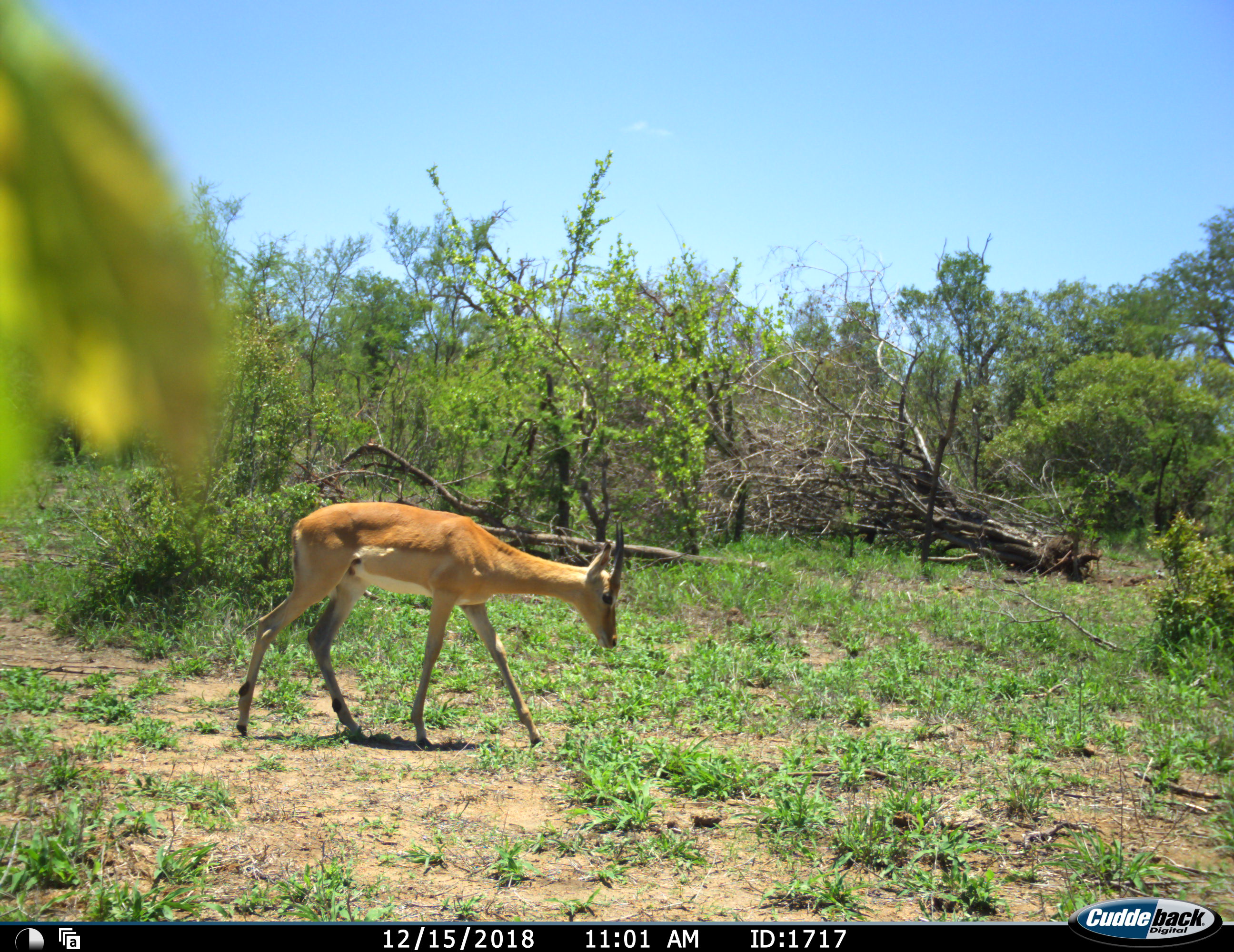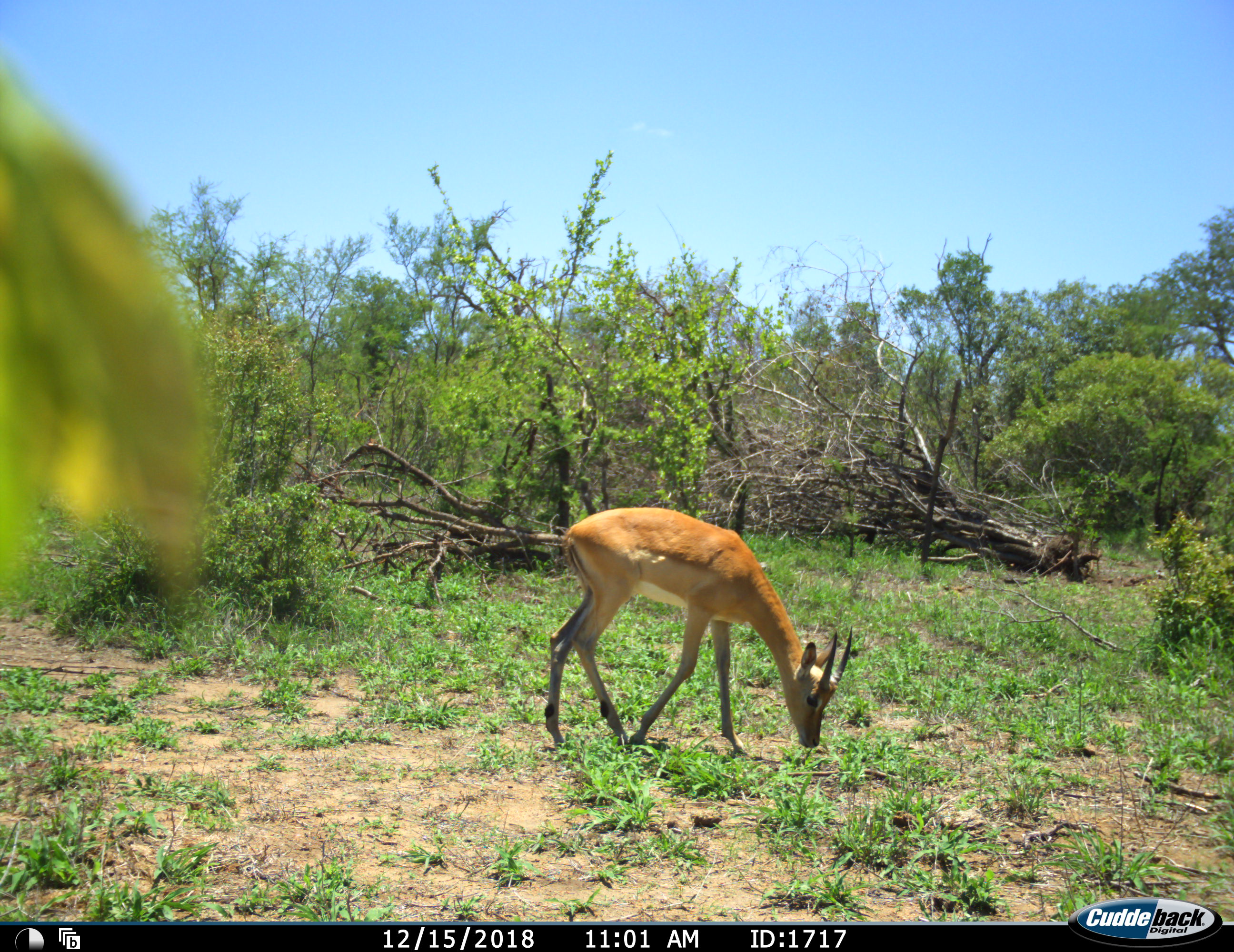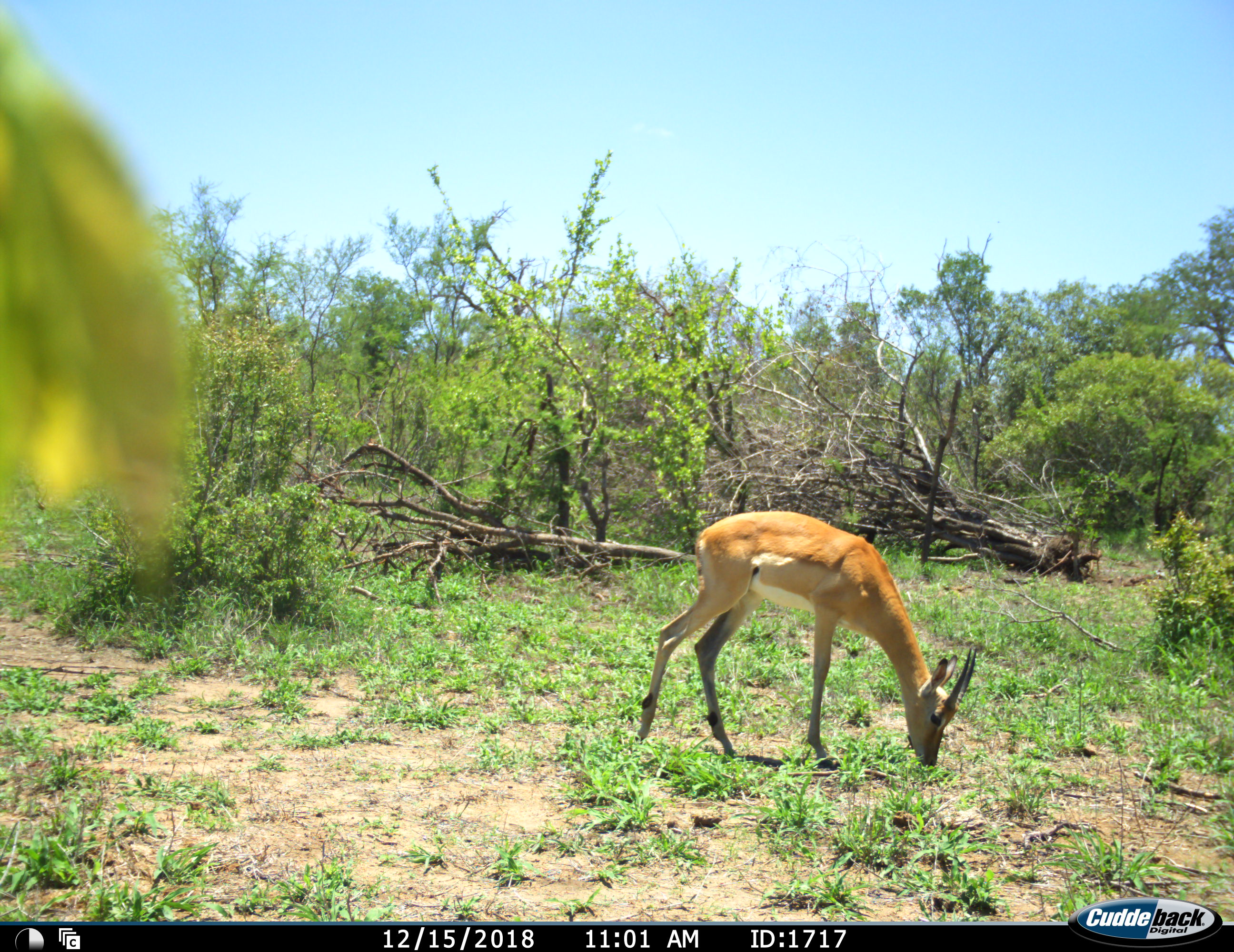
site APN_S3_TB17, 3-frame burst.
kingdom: Animalia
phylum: Chordata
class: Mammalia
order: Artiodactyla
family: Bovidae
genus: Aepyceros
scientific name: Aepyceros melampus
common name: impala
Impala (Aepyceros melampus), count 1. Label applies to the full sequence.